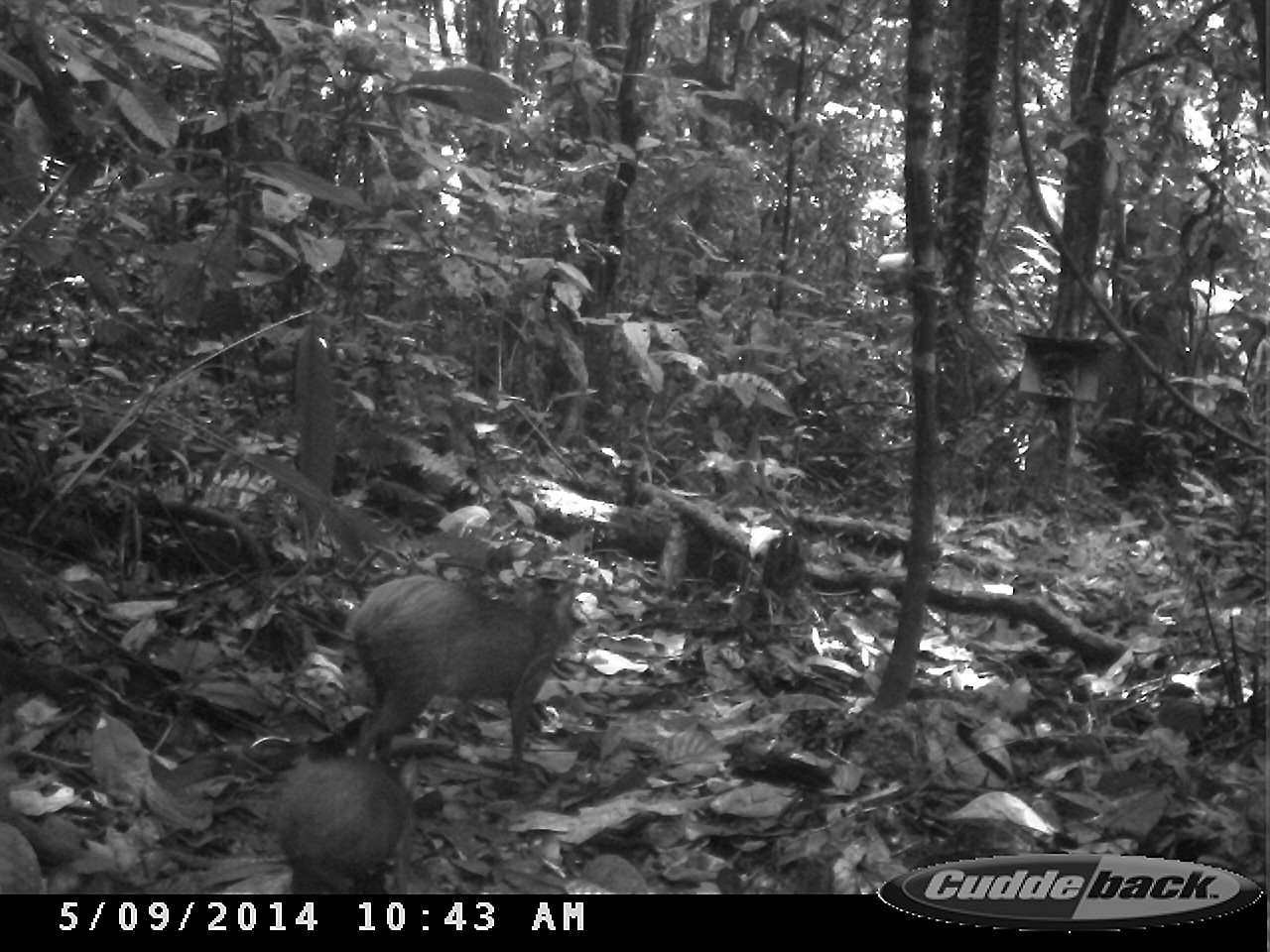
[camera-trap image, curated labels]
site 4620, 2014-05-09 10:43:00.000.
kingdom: Animalia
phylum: Chordata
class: Mammalia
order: Rodentia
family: Dasyproctidae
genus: Dasyprocta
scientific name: Dasyprocta leporina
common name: red-rumped agouti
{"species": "Dasyprocta leporina (red-rumped agouti)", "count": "2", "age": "adult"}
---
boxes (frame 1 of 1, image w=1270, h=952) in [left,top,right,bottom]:
dasyprocta leporina: [345,558,590,766]; [259,755,409,894]